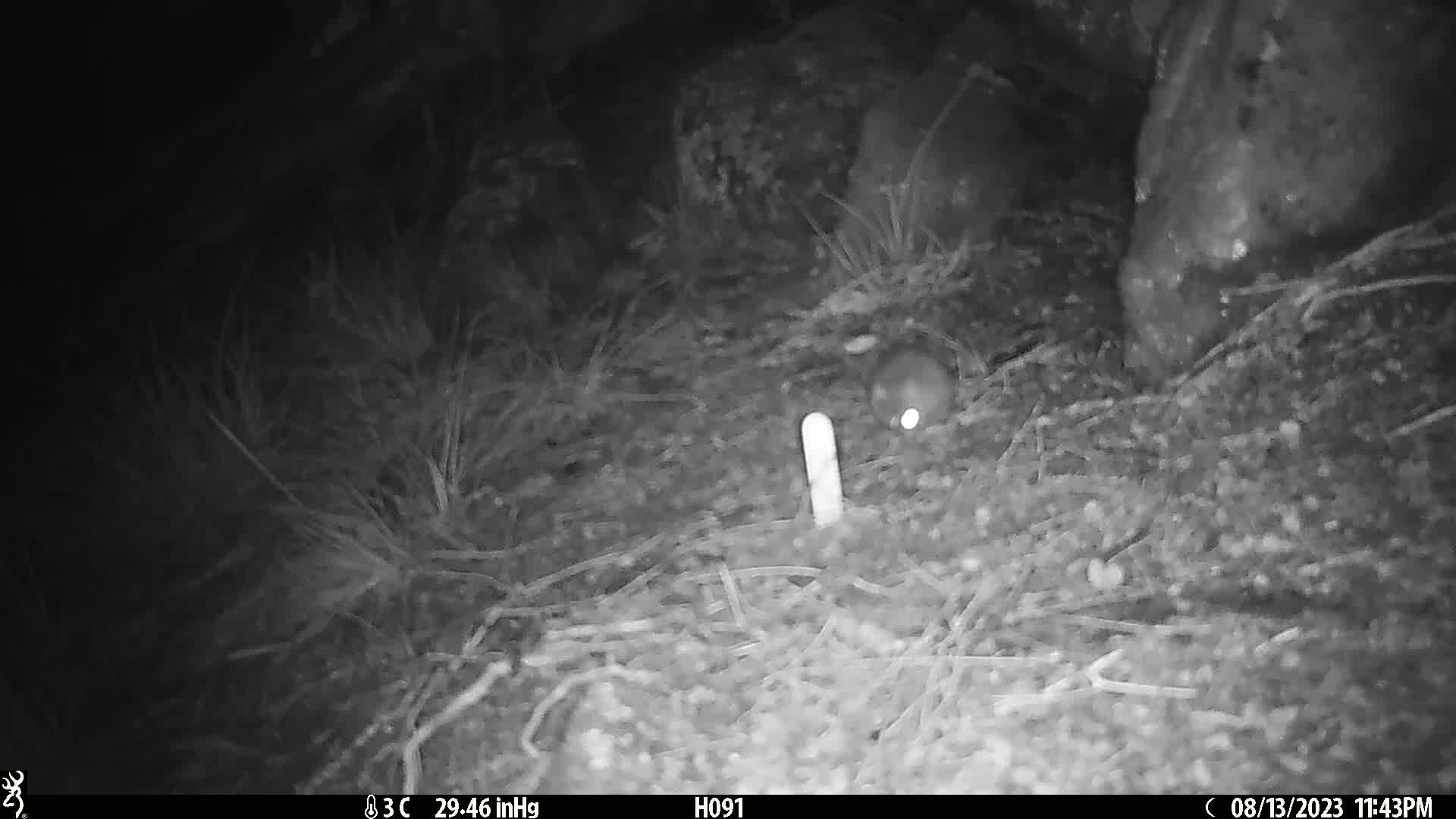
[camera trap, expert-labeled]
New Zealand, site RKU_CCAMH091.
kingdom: Animalia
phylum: Chordata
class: Mammalia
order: Rodentia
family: Muridae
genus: Rattus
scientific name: Rattus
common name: rat